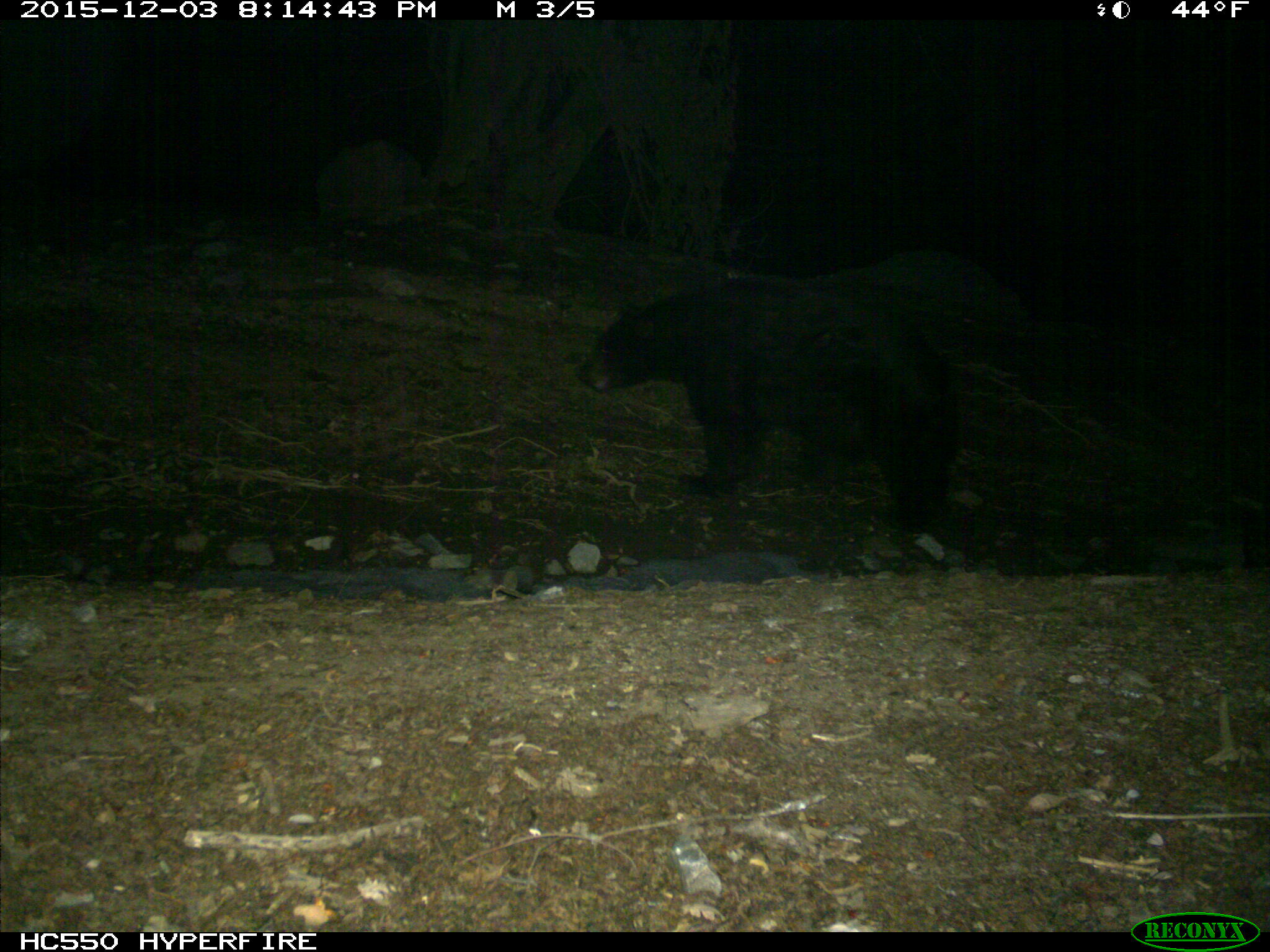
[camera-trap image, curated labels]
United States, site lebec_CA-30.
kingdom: Animalia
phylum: Chordata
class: Mammalia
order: Carnivora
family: Ursidae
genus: Ursus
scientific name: Ursus americanus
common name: american black bear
Ursus americanus (american black bear).